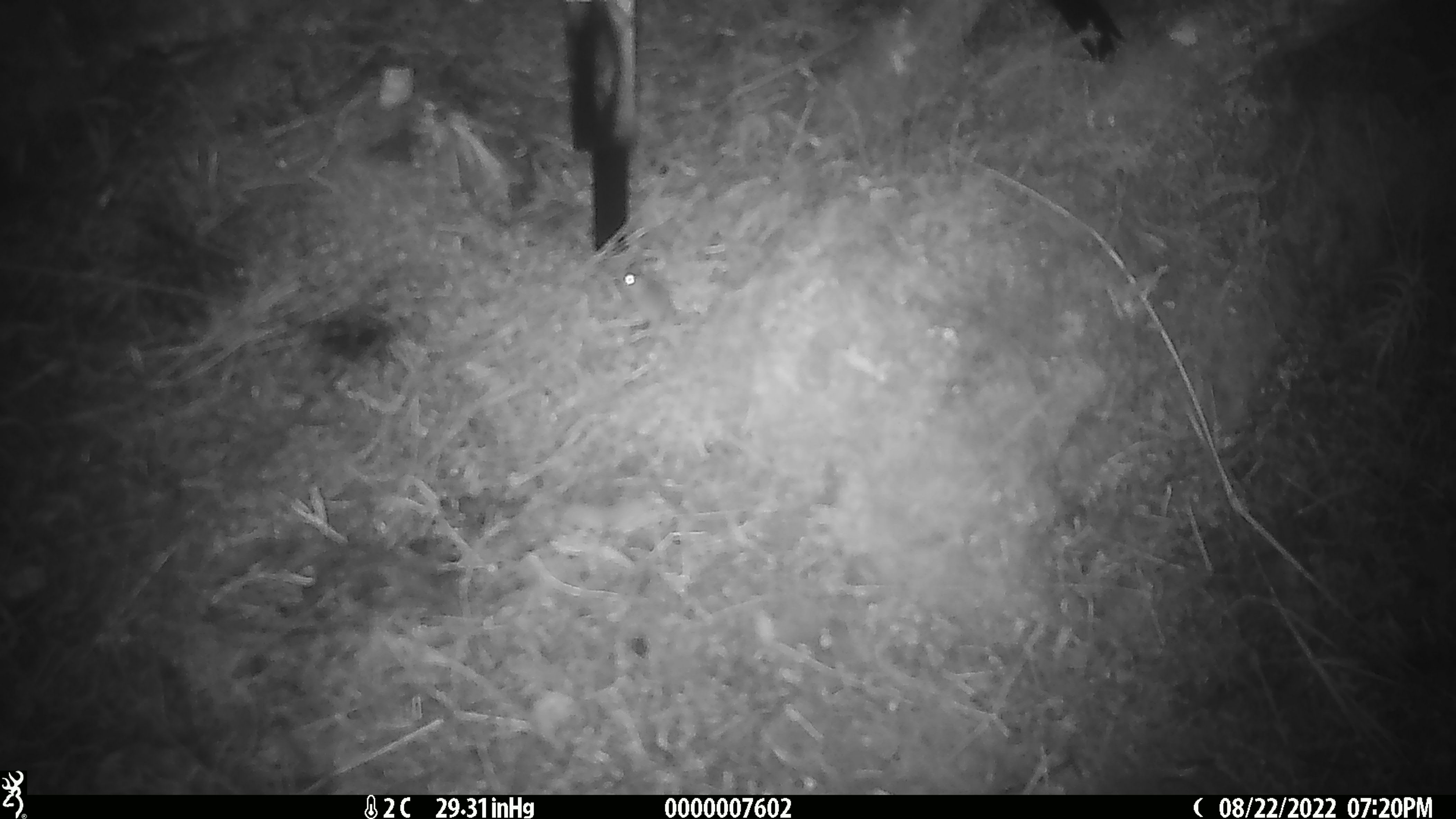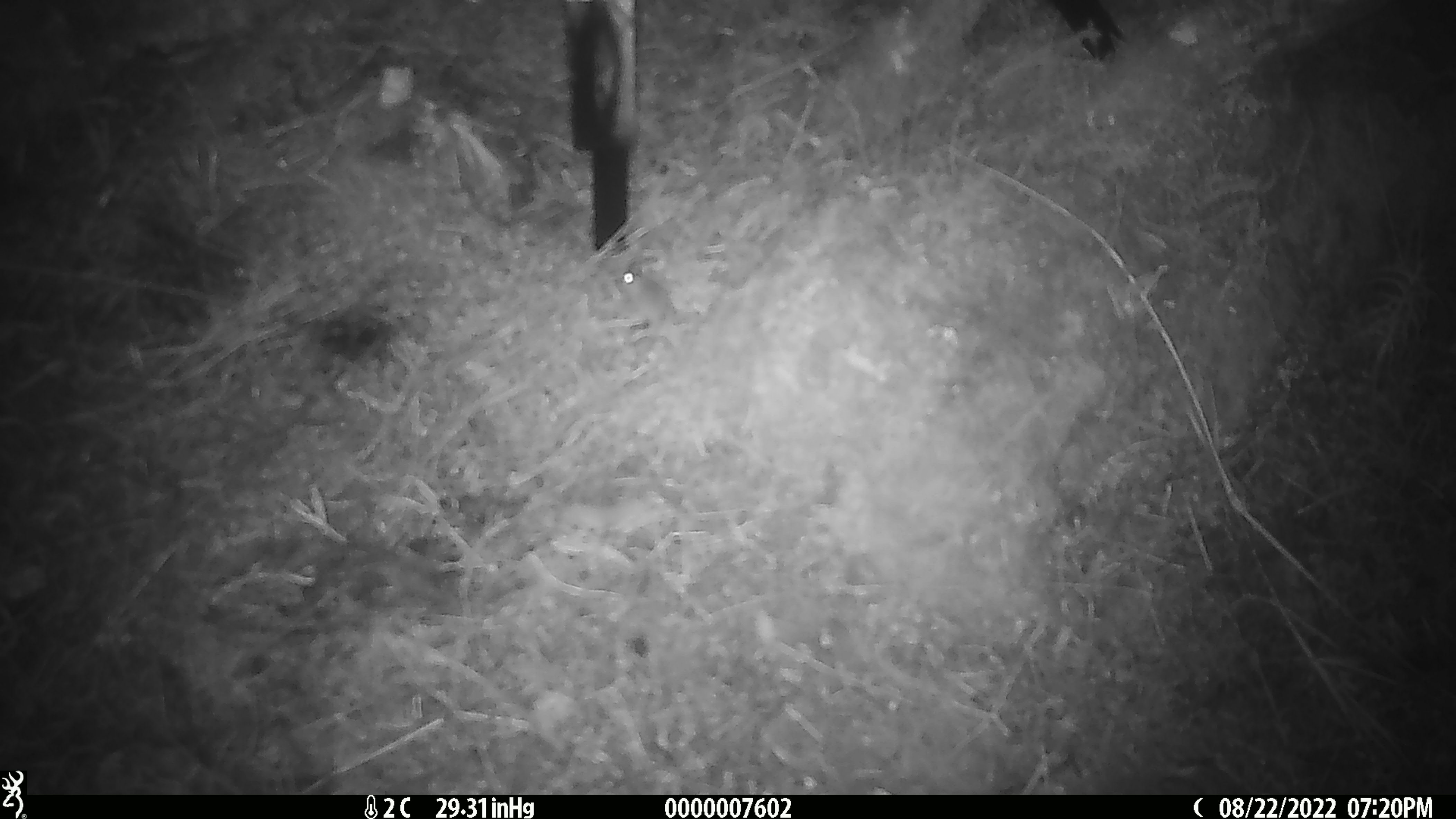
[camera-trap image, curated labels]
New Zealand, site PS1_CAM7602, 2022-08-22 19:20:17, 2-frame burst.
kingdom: Animalia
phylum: Chordata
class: Mammalia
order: Rodentia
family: Muridae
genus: Mus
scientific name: Mus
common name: mouse